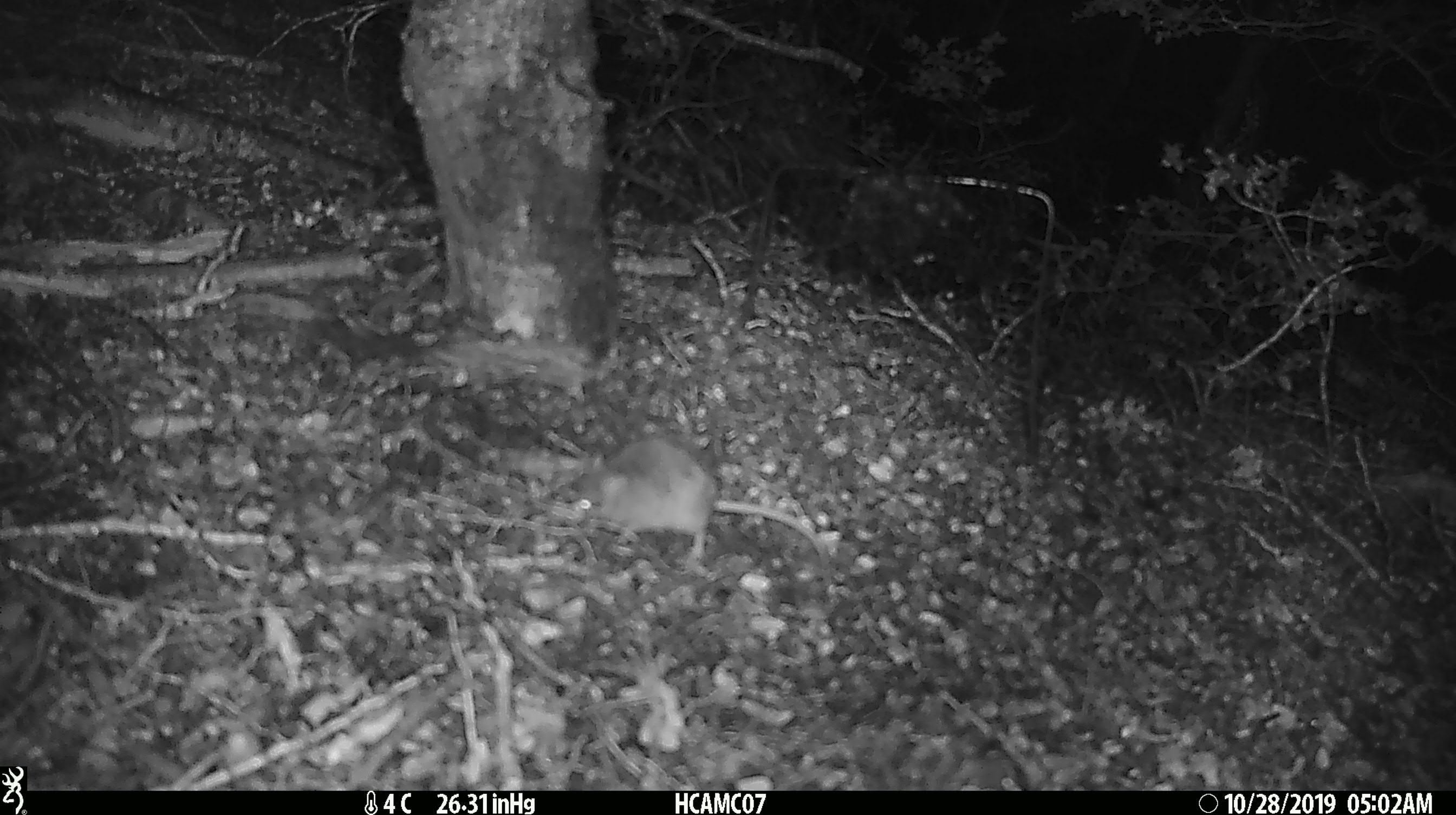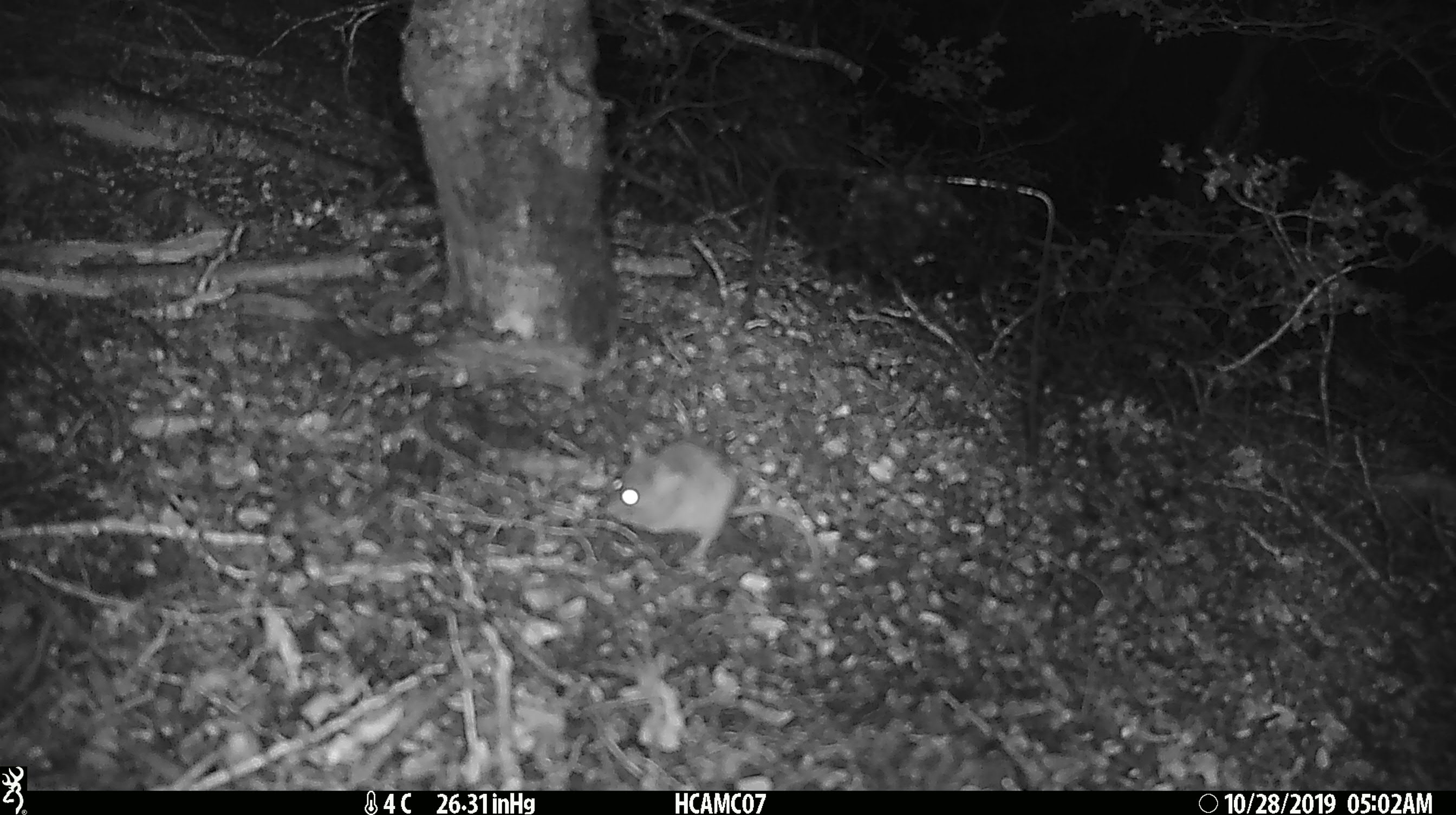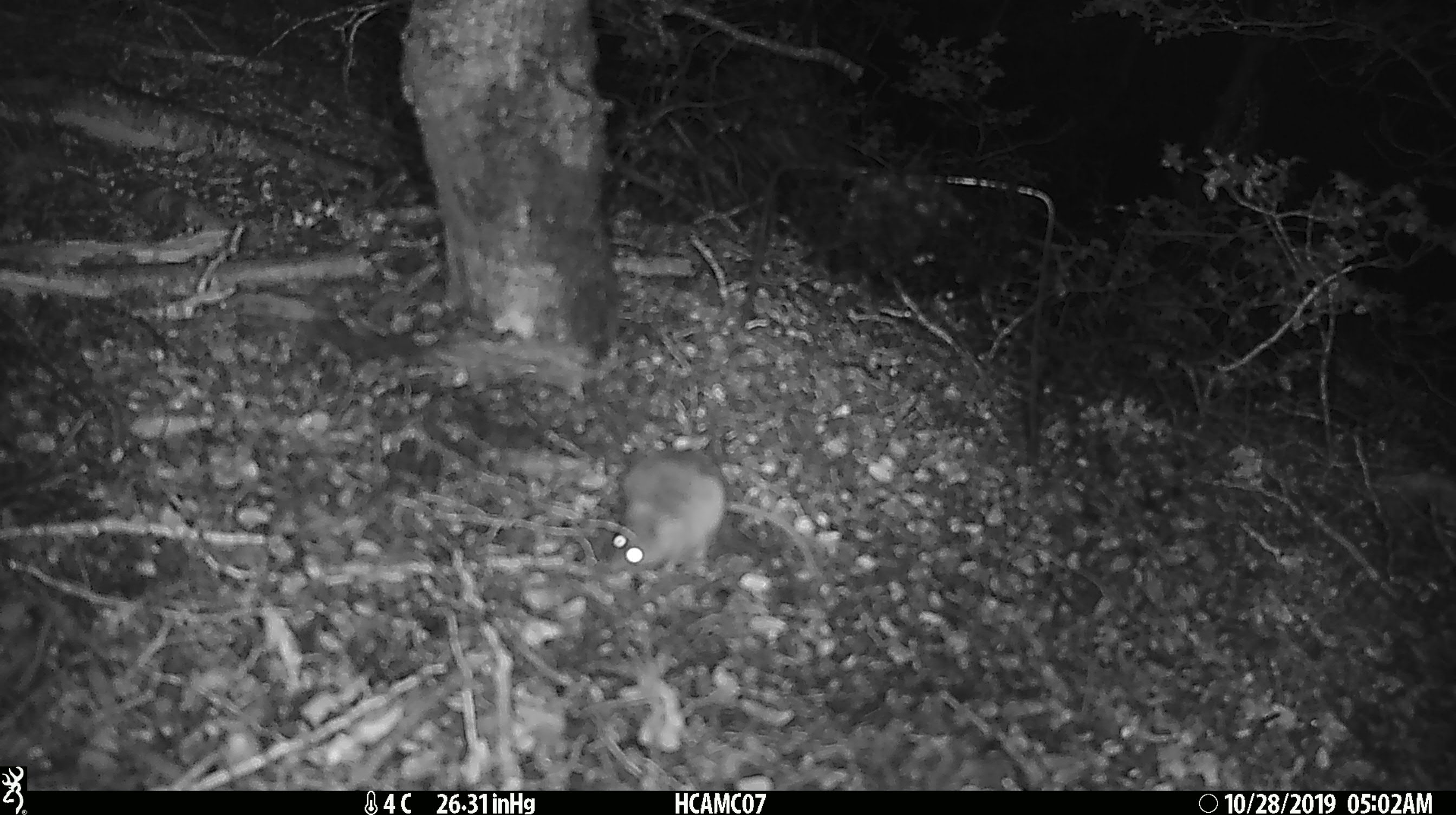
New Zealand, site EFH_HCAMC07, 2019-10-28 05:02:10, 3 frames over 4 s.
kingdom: Animalia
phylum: Chordata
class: Mammalia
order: Rodentia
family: Muridae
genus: Mus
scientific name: Mus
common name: mouse